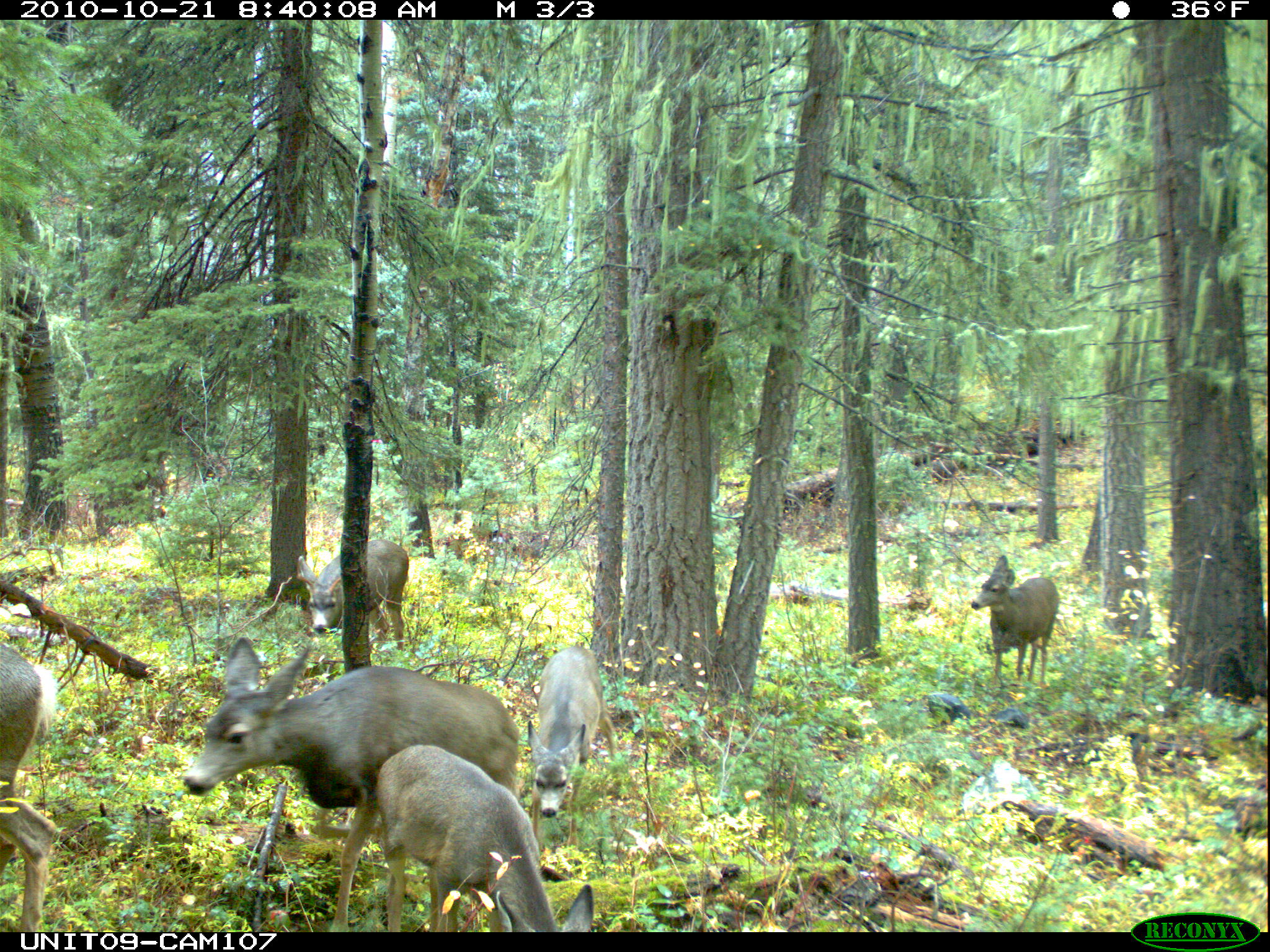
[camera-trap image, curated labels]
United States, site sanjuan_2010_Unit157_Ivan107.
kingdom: Animalia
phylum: Chordata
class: Mammalia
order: Artiodactyla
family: Cervidae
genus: Odocoileus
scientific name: Odocoileus hemionus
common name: mule deer